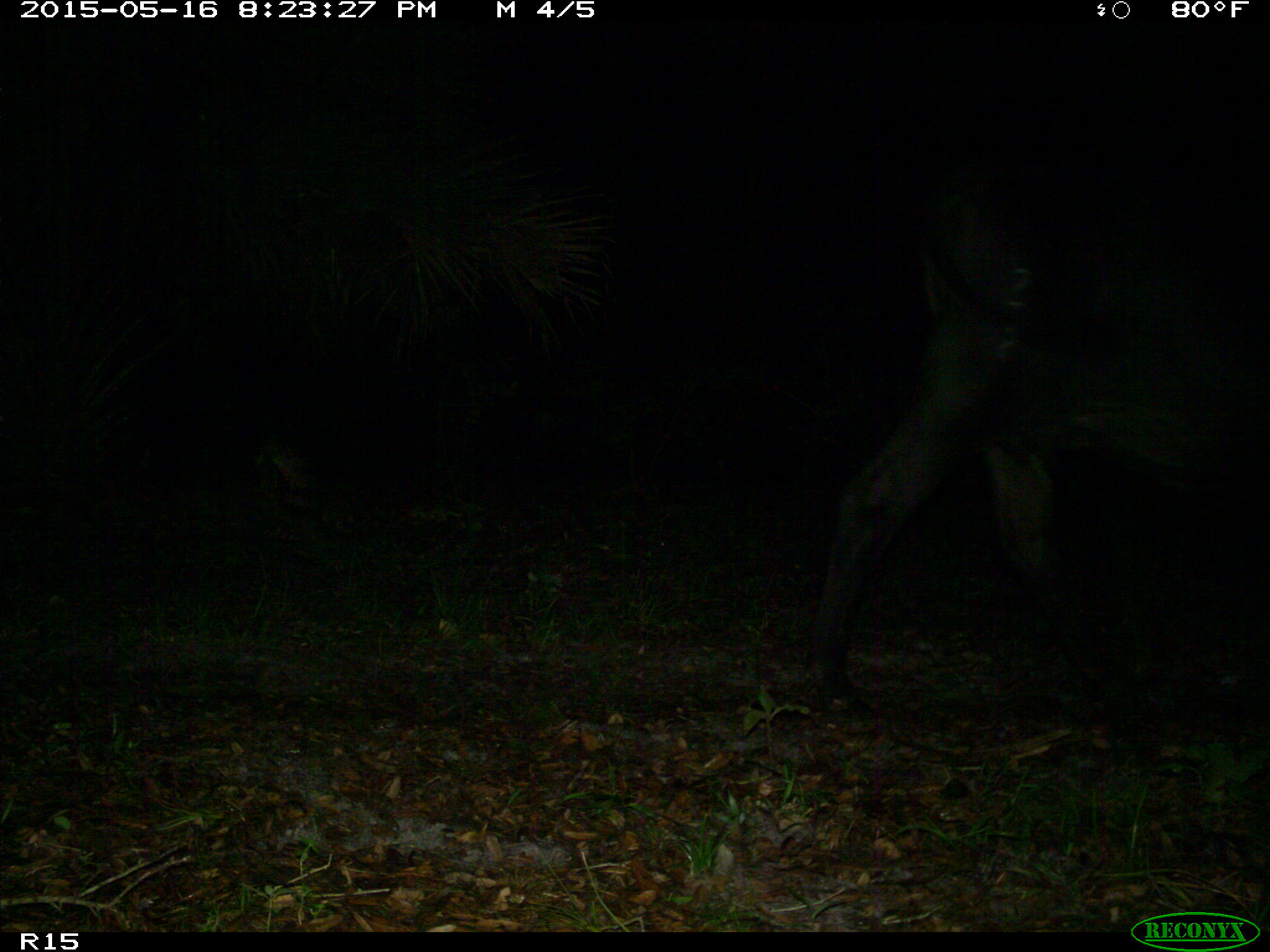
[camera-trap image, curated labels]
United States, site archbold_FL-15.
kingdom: Animalia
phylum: Chordata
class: Mammalia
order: Artiodactyla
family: Bovidae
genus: Bos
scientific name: Bos taurus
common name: domestic cow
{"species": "Bos taurus (domestic cow)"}